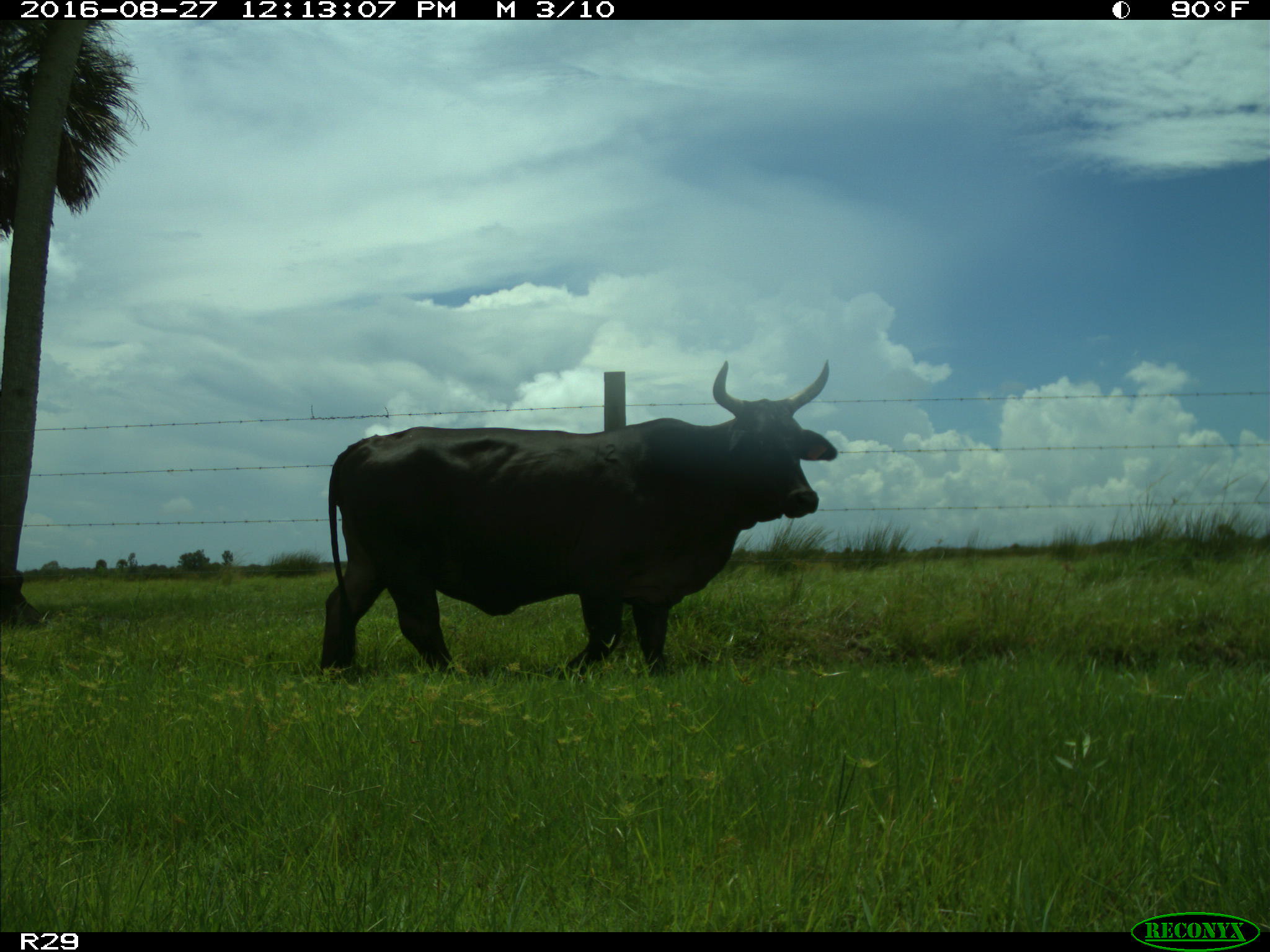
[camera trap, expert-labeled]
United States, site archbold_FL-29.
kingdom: Animalia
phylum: Chordata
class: Mammalia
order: Artiodactyla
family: Bovidae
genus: Bos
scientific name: Bos taurus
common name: domestic cow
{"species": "Bos taurus (domestic cow)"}